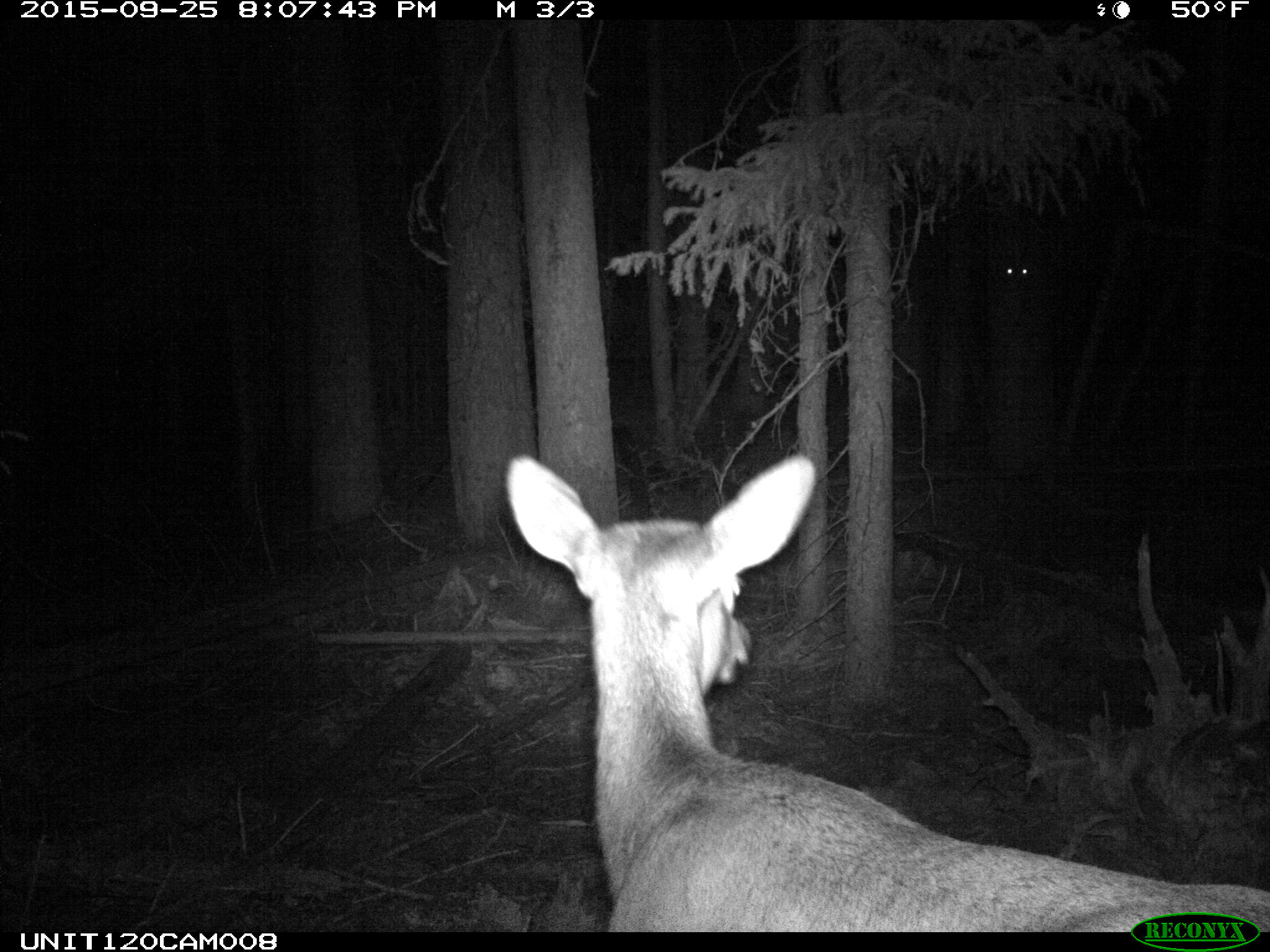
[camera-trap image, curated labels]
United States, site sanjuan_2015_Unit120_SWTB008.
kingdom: Animalia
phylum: Chordata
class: Mammalia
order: Artiodactyla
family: Cervidae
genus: Cervus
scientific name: Cervus elaphus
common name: red deer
Cervus elaphus (red deer).